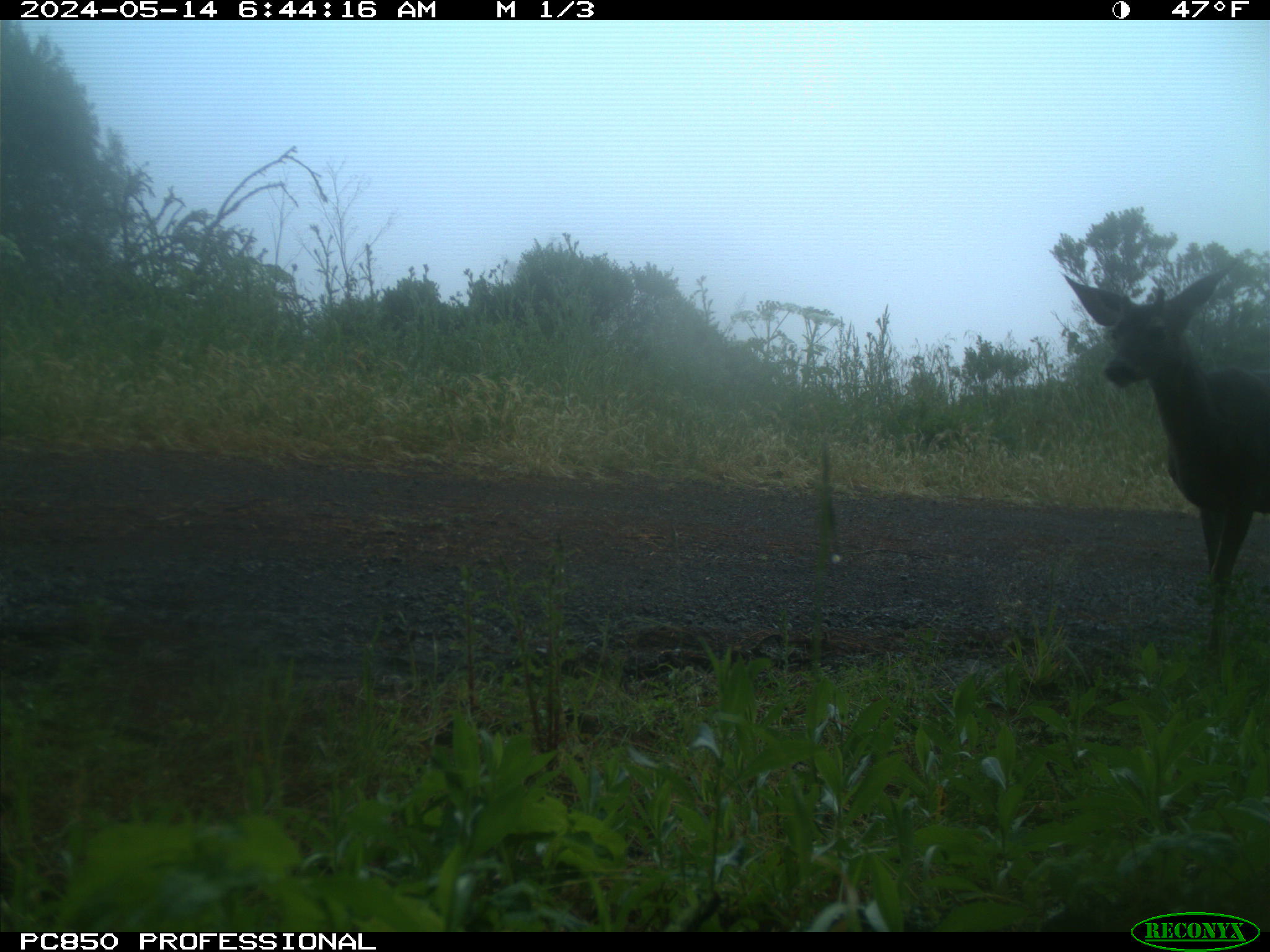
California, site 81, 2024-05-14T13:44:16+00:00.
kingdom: Animalia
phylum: Chordata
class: Mammalia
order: Artiodactyla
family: Cervidae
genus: Odocoileus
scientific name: Odocoileus hemionus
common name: mule deer